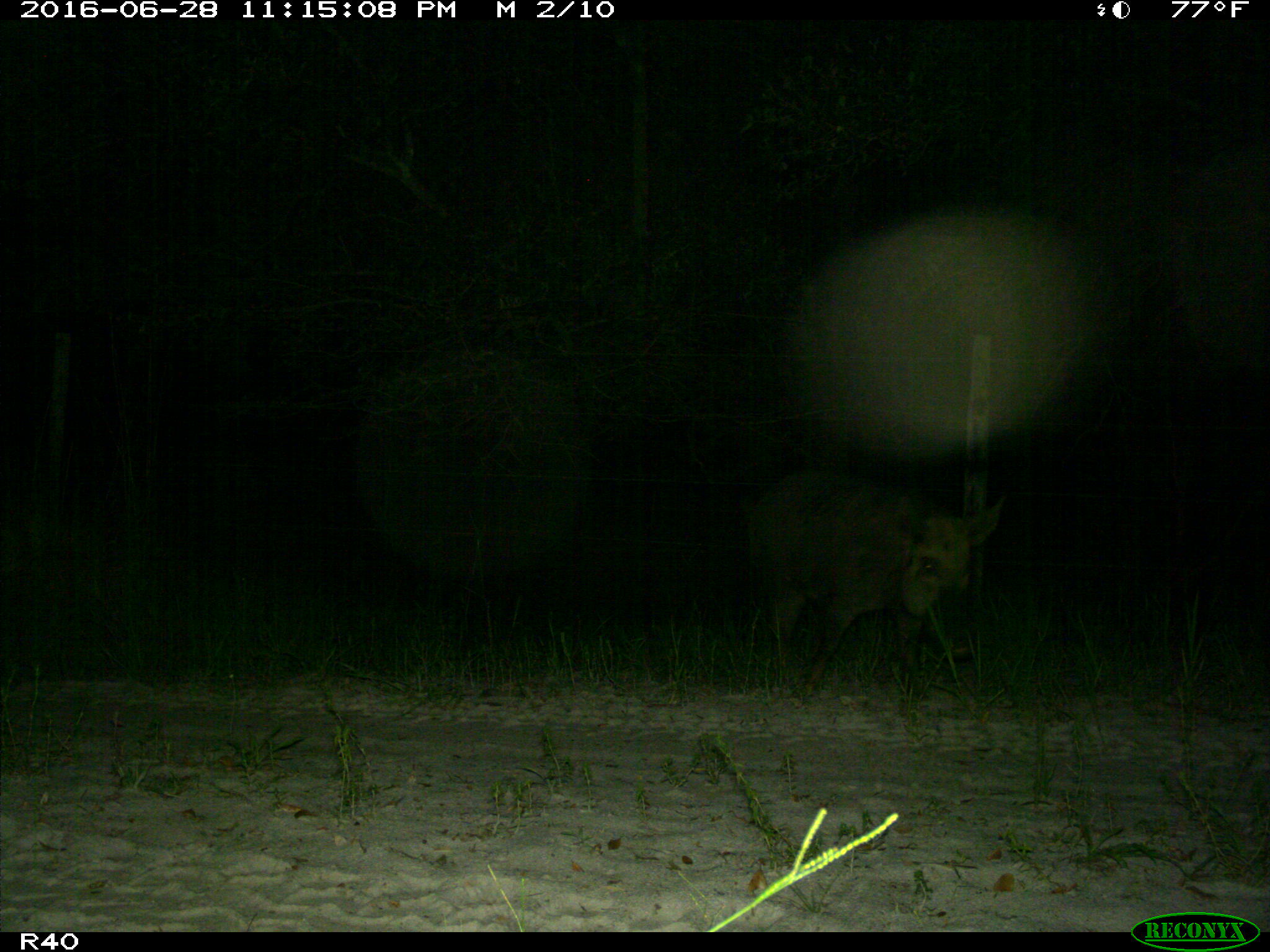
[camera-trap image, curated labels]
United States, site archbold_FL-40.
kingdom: Animalia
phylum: Chordata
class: Mammalia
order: Artiodactyla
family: Suidae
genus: Sus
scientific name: Sus scrofa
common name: wild boar